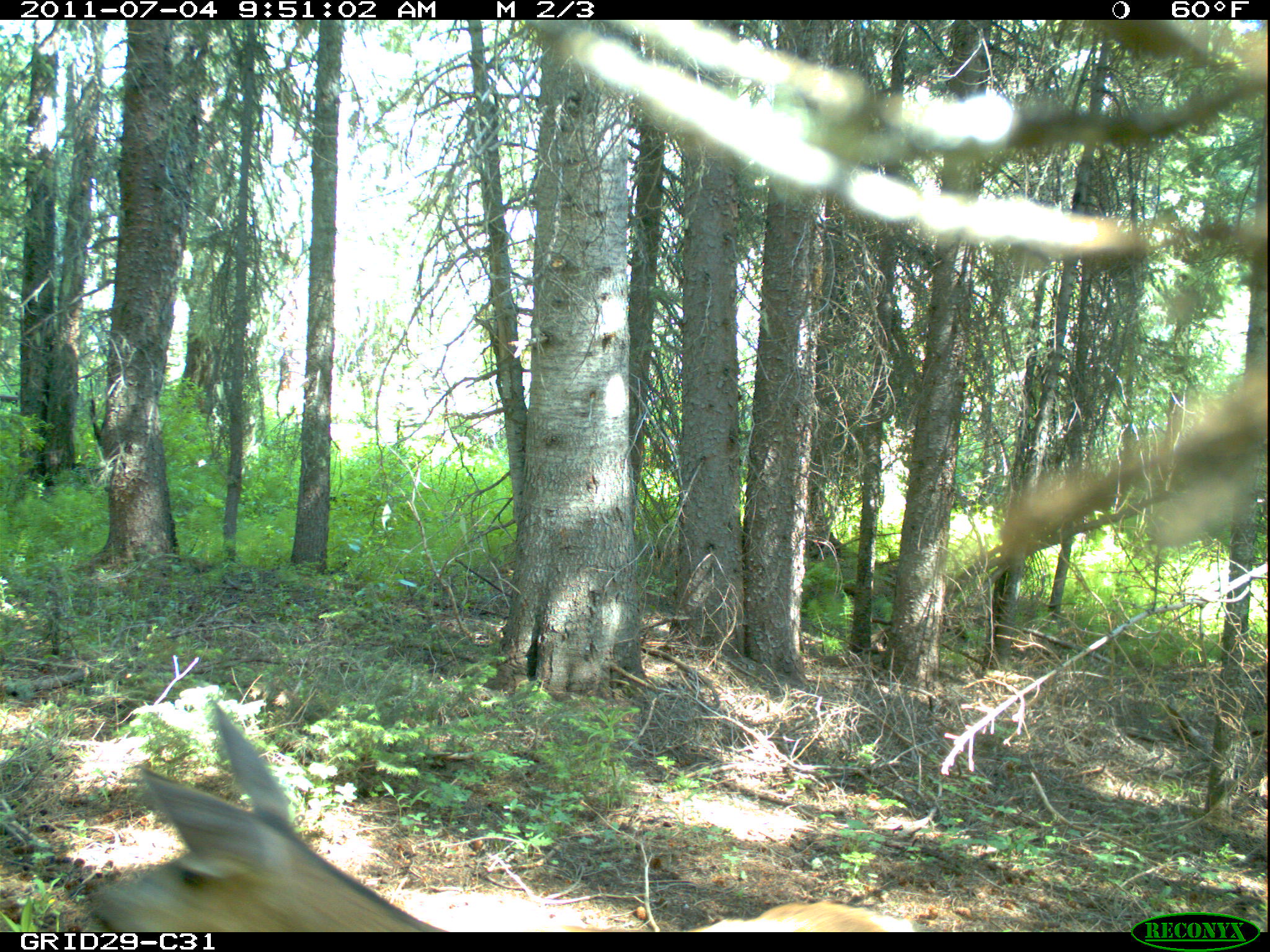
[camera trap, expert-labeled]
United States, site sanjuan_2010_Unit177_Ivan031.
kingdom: Animalia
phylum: Chordata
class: Mammalia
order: Artiodactyla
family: Cervidae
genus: Odocoileus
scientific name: Odocoileus hemionus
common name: mule deer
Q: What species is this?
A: Odocoileus hemionus (mule deer).